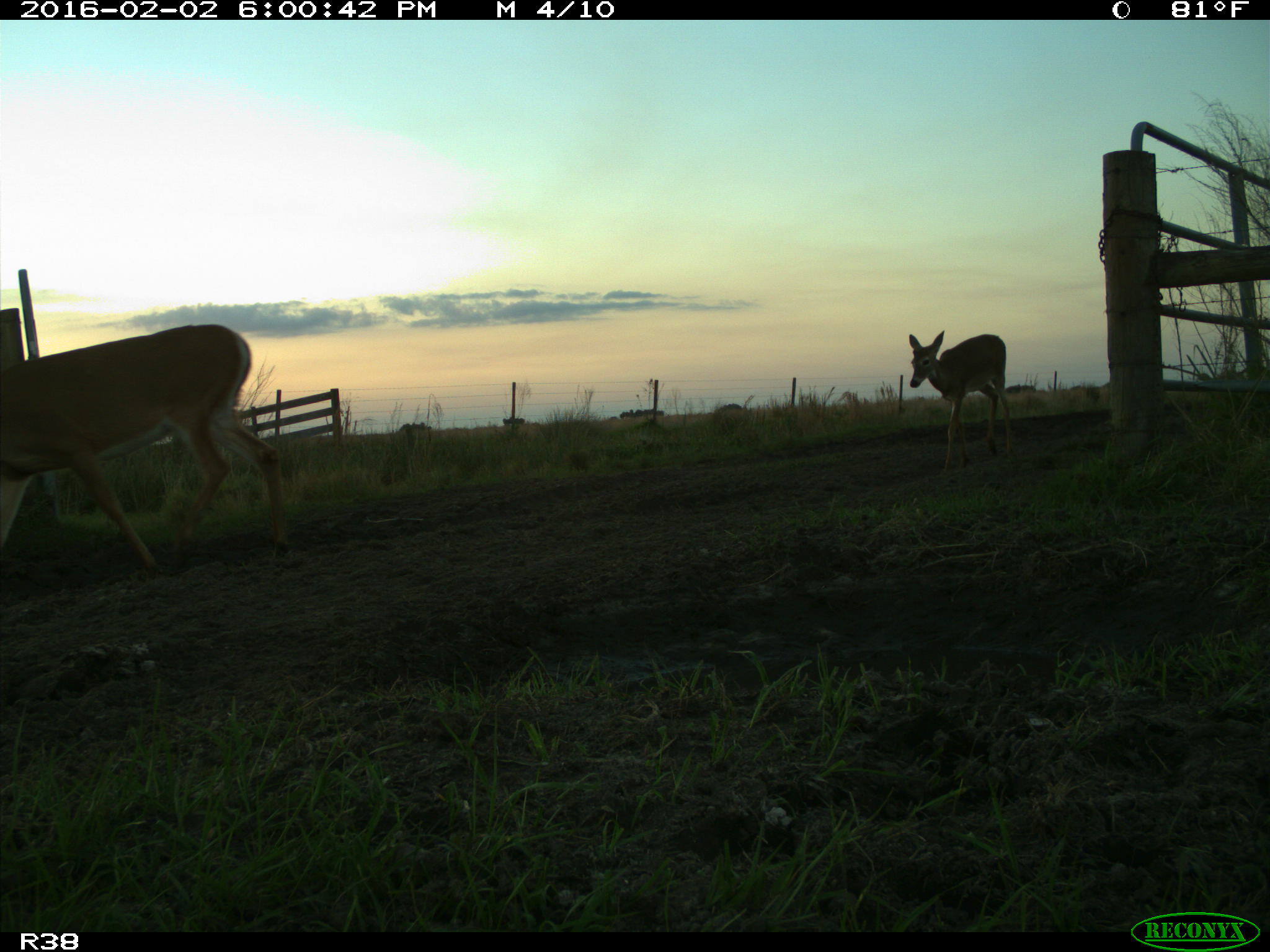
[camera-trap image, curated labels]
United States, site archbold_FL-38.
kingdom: Animalia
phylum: Chordata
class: Mammalia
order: Artiodactyla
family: Cervidae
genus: Odocoileus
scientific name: Odocoileus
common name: deer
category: unidentified deer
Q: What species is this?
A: Unidentified deer (deer) (Odocoileus).